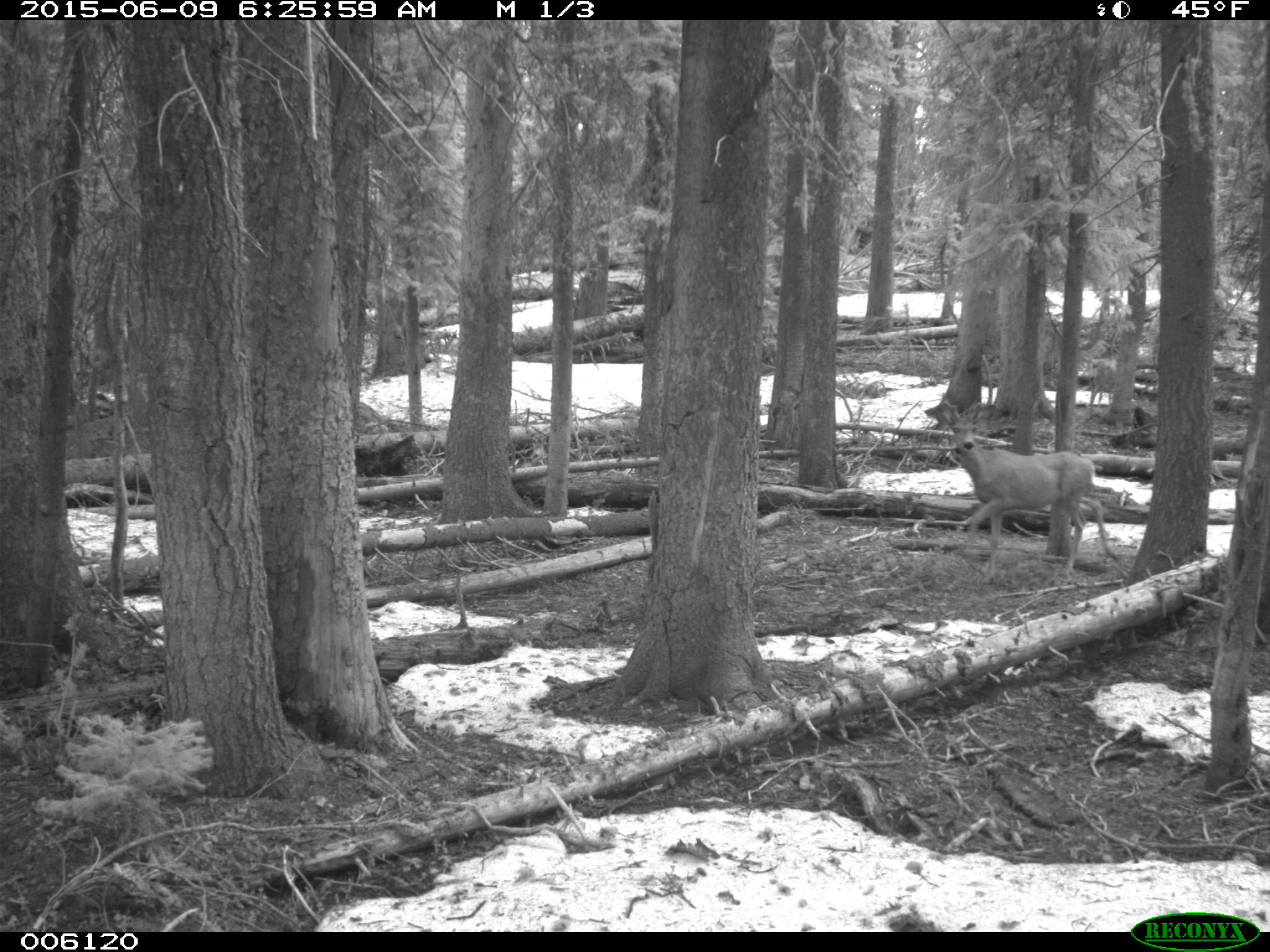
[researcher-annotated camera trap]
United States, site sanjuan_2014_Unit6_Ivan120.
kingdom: Animalia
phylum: Chordata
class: Mammalia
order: Artiodactyla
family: Cervidae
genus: Odocoileus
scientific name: Odocoileus hemionus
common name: mule deer